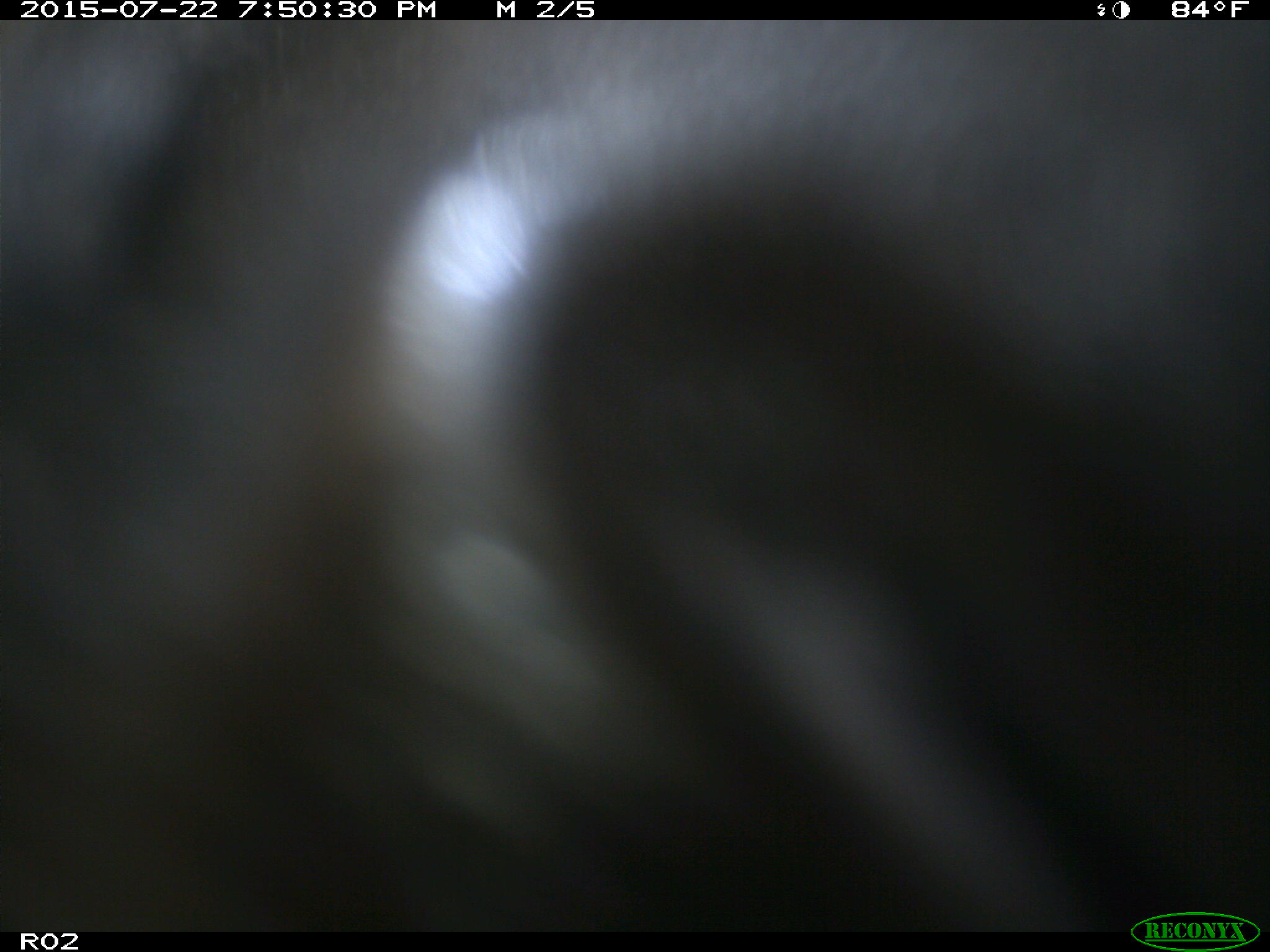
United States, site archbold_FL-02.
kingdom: Animalia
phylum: Chordata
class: Mammalia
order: Artiodactyla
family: Bovidae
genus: Bos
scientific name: Bos taurus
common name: domestic cow